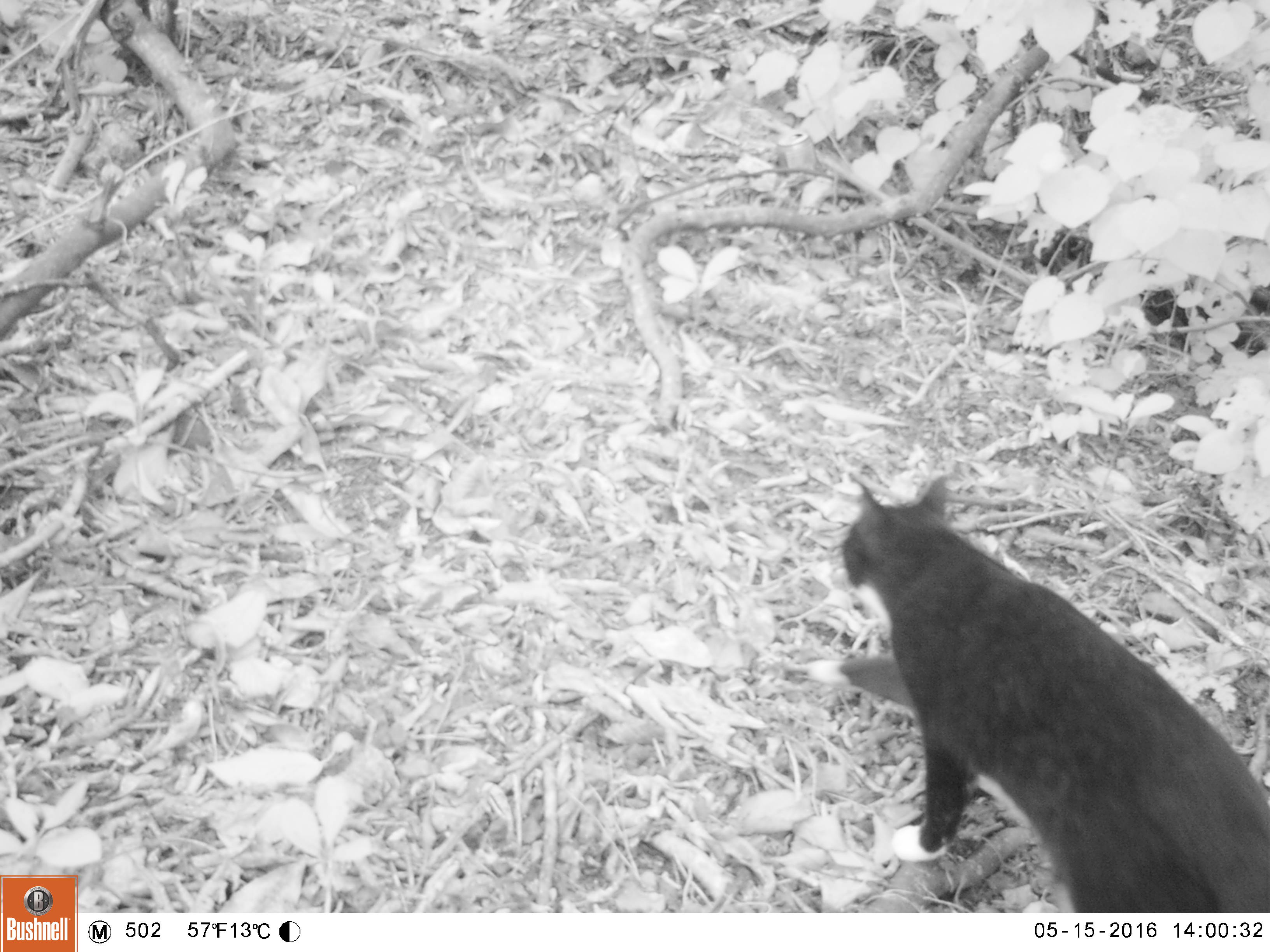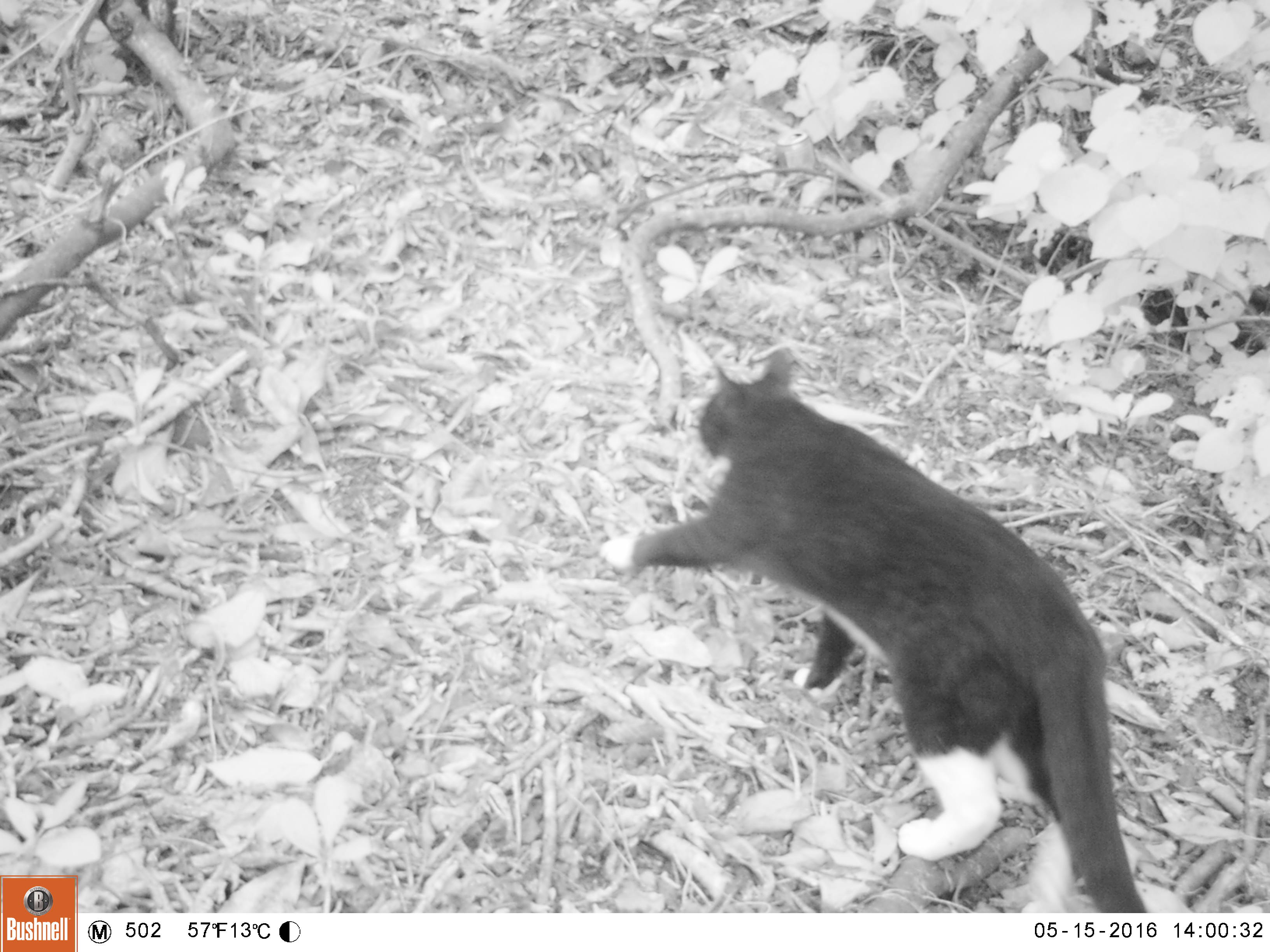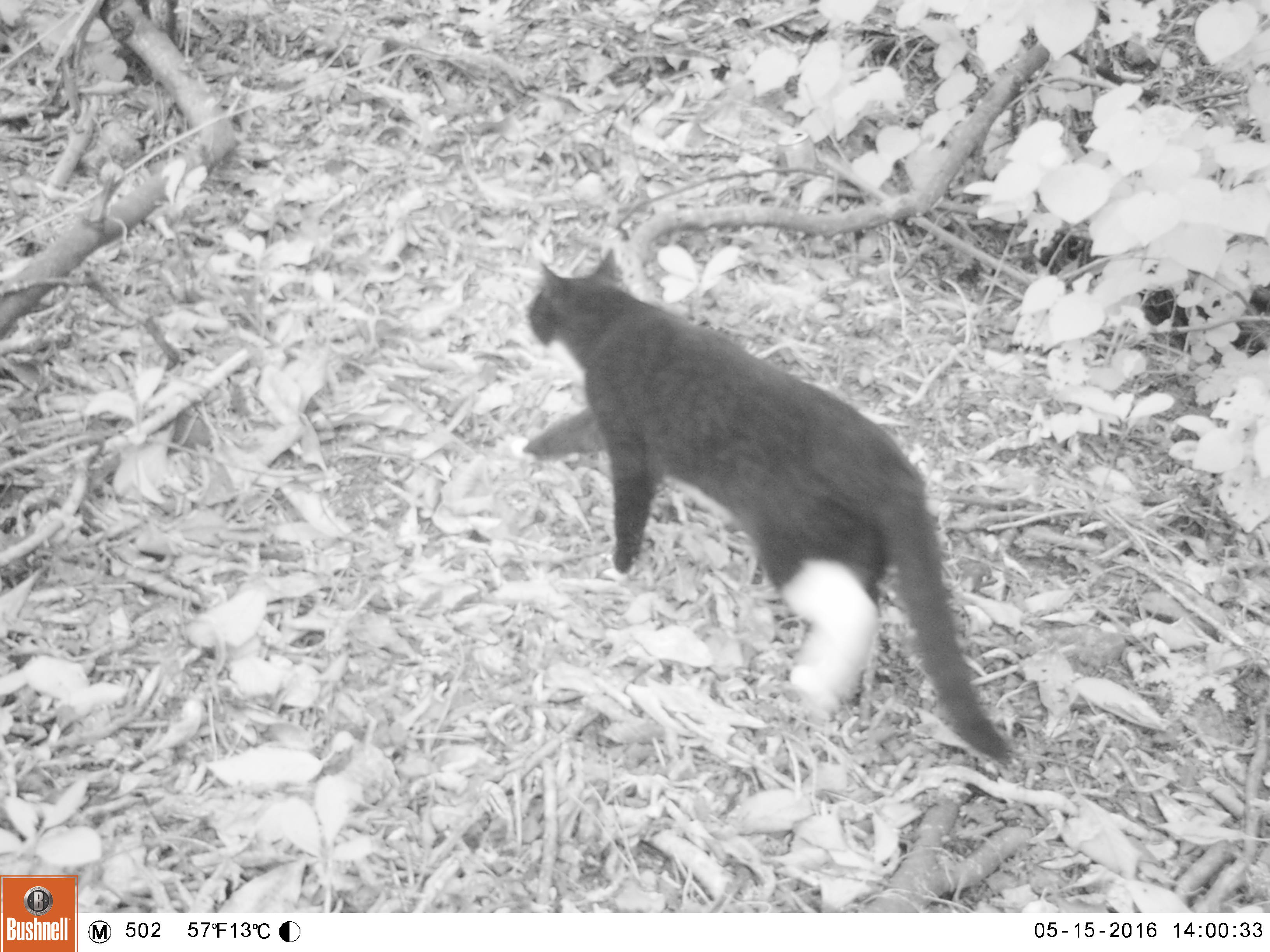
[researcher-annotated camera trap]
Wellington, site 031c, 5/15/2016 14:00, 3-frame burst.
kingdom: Animalia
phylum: Chordata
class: Mammalia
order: Carnivora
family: Felidae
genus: Felis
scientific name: Felis catus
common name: cat